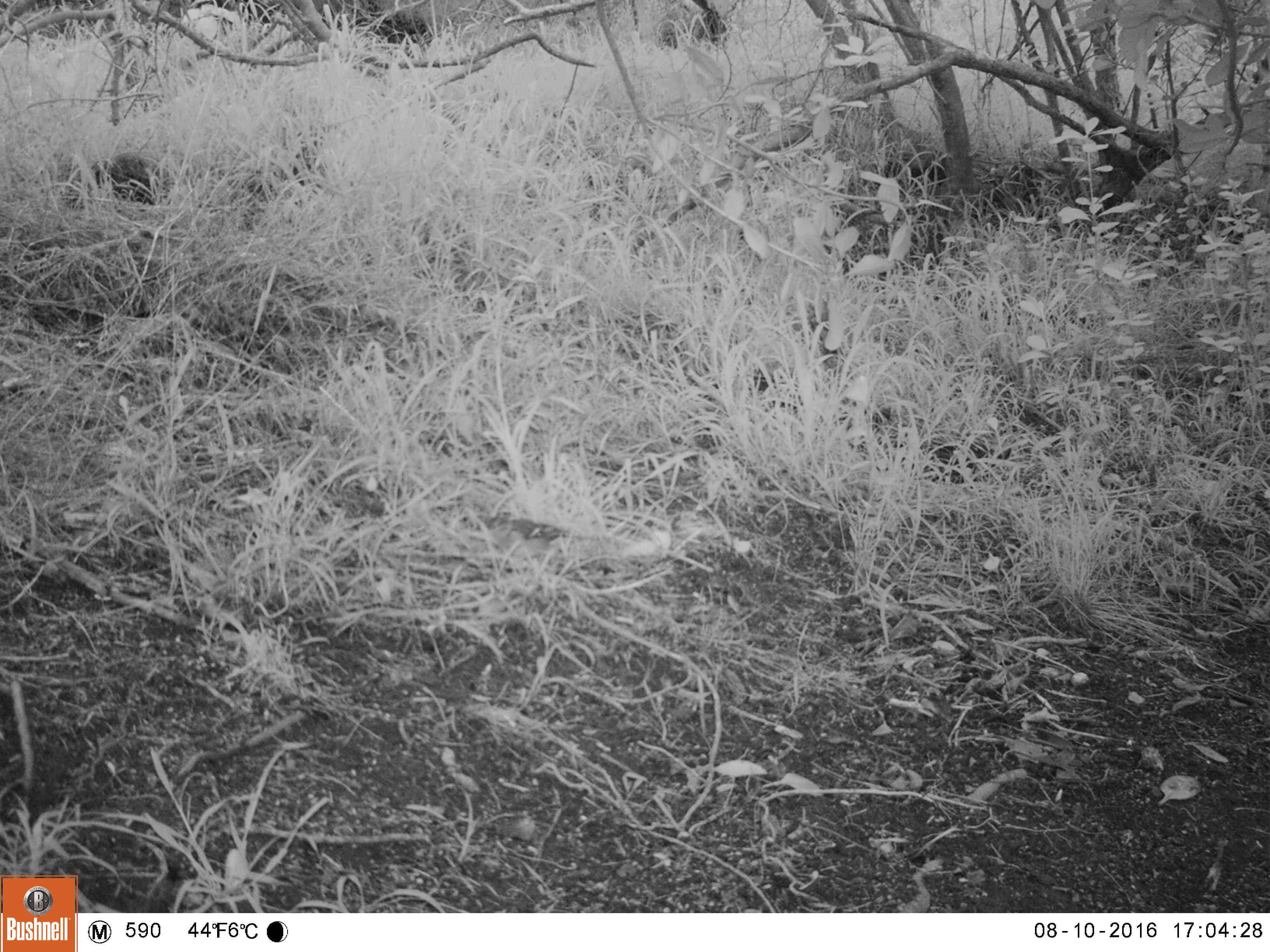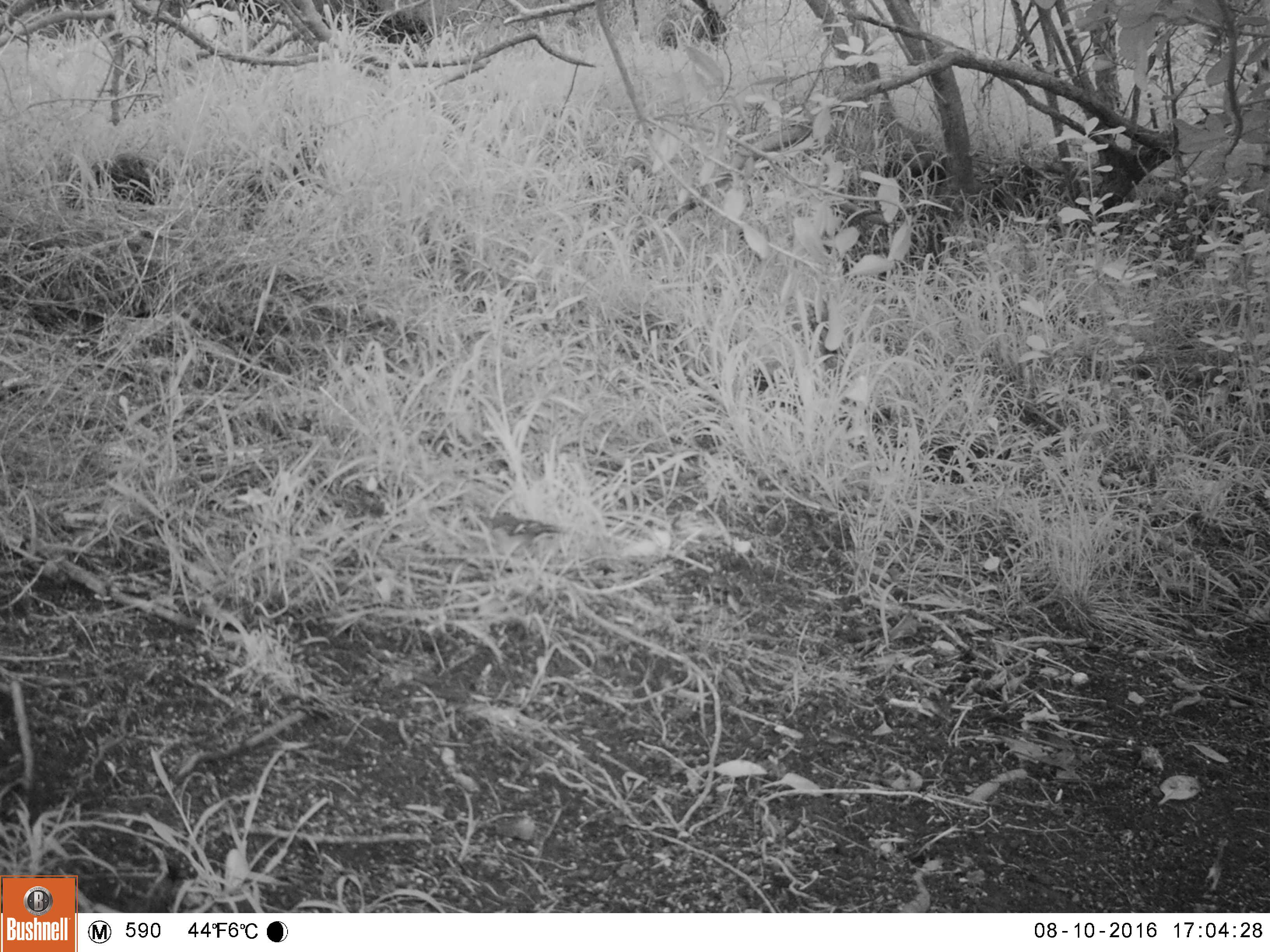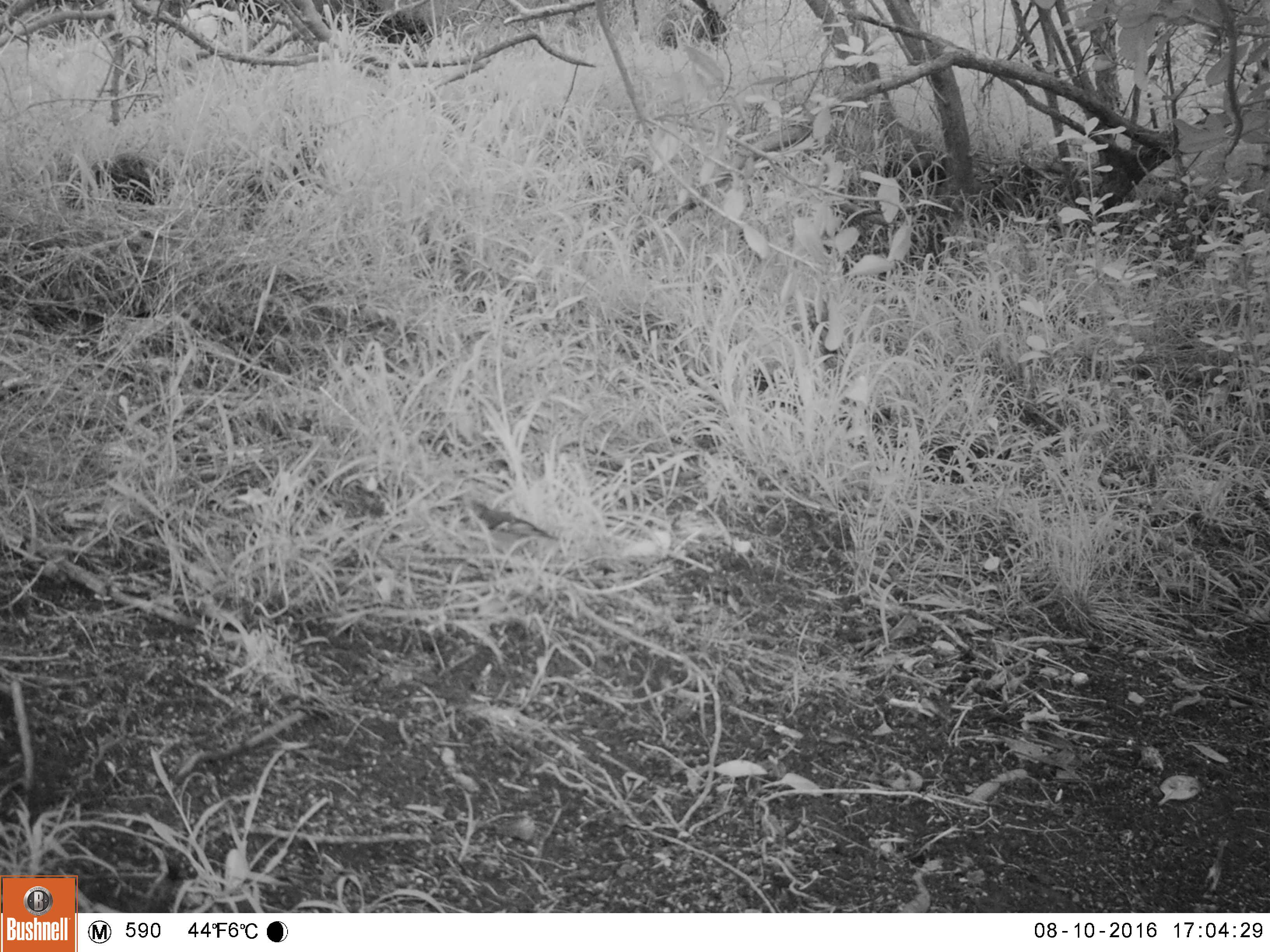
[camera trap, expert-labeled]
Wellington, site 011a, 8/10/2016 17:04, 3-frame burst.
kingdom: Animalia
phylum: Chordata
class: Aves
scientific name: Aves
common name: bird